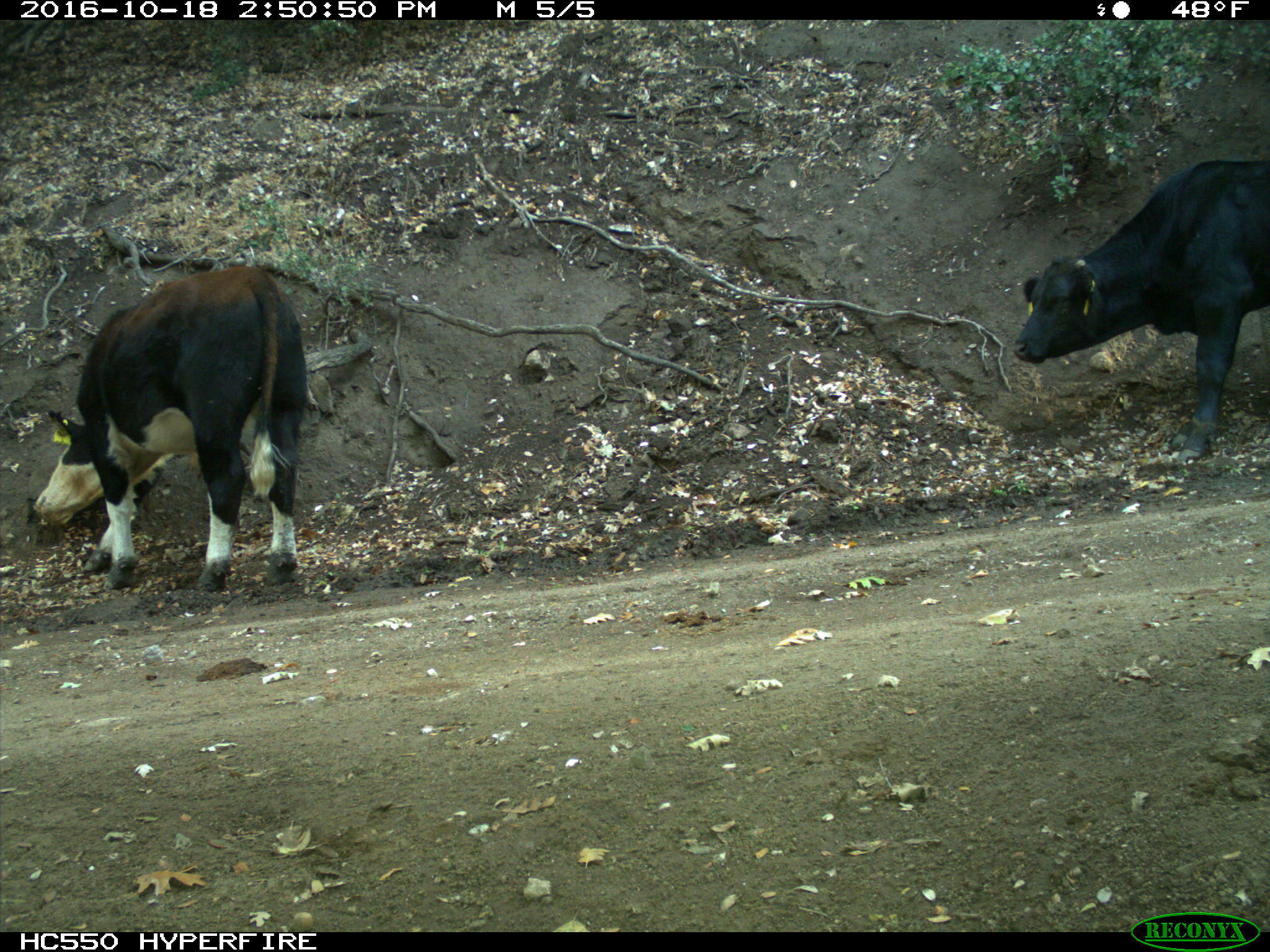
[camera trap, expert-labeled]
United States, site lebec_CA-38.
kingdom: Animalia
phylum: Chordata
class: Mammalia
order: Artiodactyla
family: Bovidae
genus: Bos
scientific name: Bos taurus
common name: domestic cow